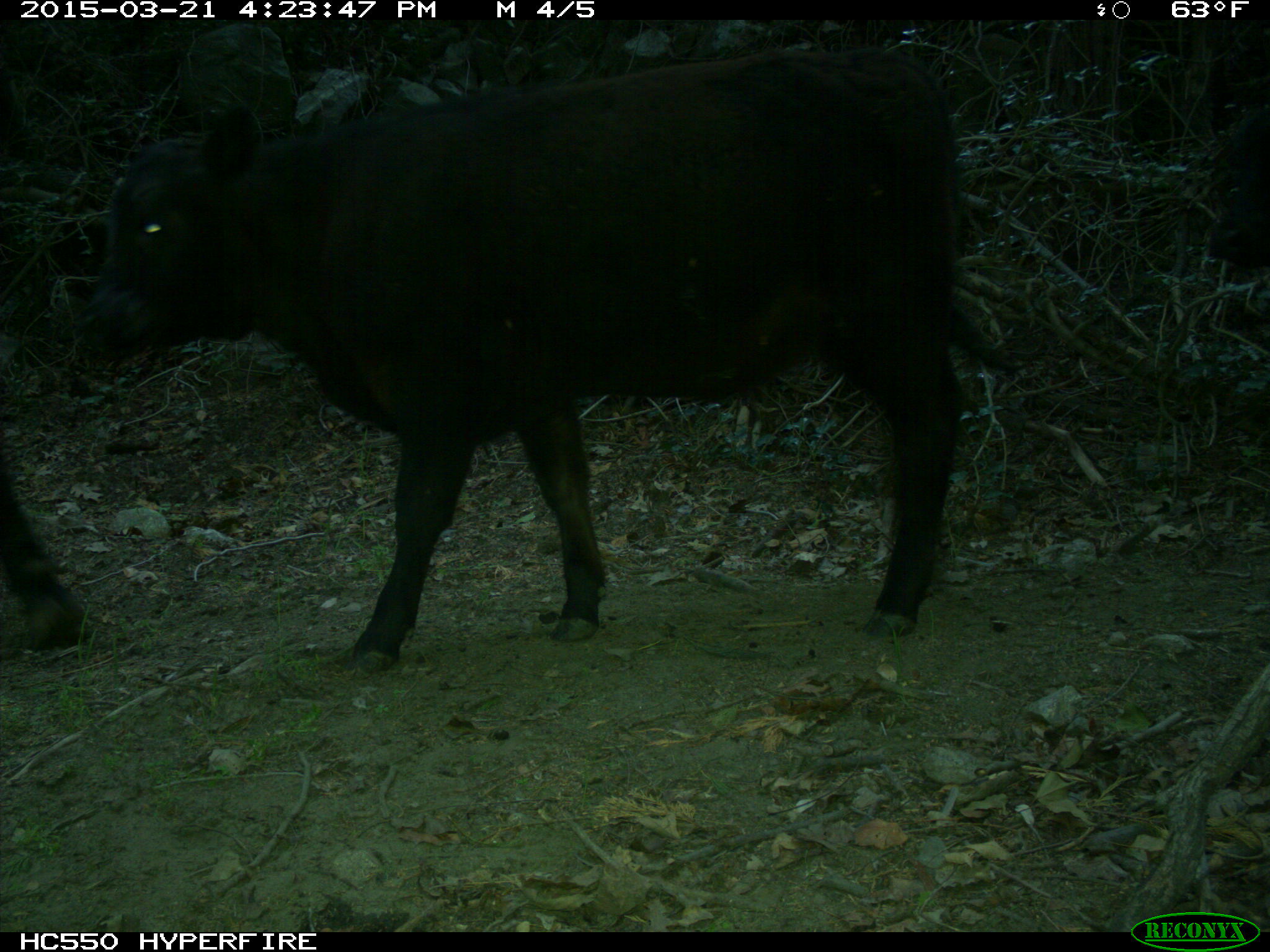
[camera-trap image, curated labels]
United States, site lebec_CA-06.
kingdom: Animalia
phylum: Chordata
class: Mammalia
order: Artiodactyla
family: Bovidae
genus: Bos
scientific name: Bos taurus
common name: domestic cow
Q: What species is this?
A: Bos taurus (domestic cow).